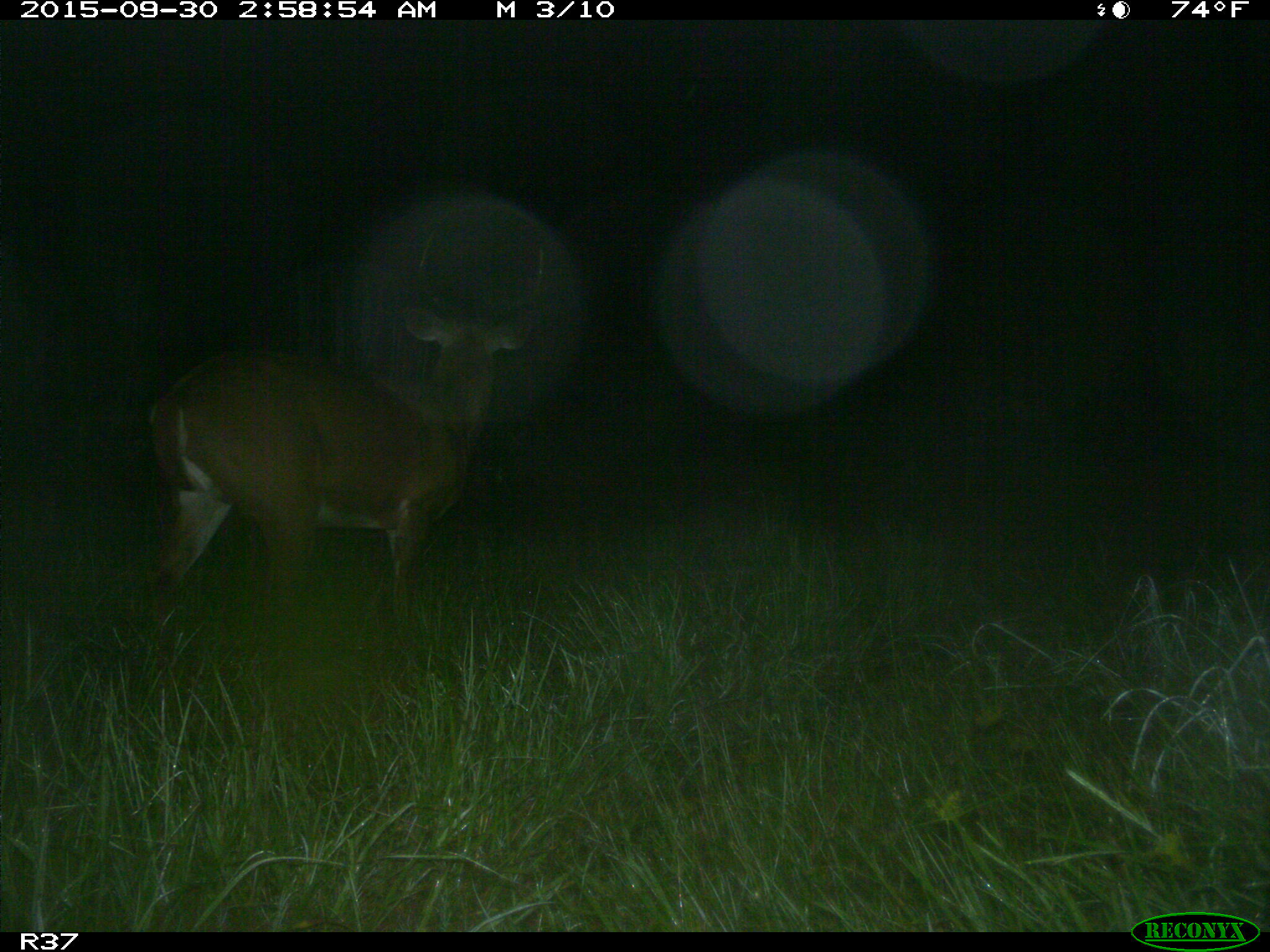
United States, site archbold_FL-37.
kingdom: Animalia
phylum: Chordata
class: Mammalia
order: Artiodactyla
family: Cervidae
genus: Odocoileus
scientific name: Odocoileus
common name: deer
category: unidentified deer